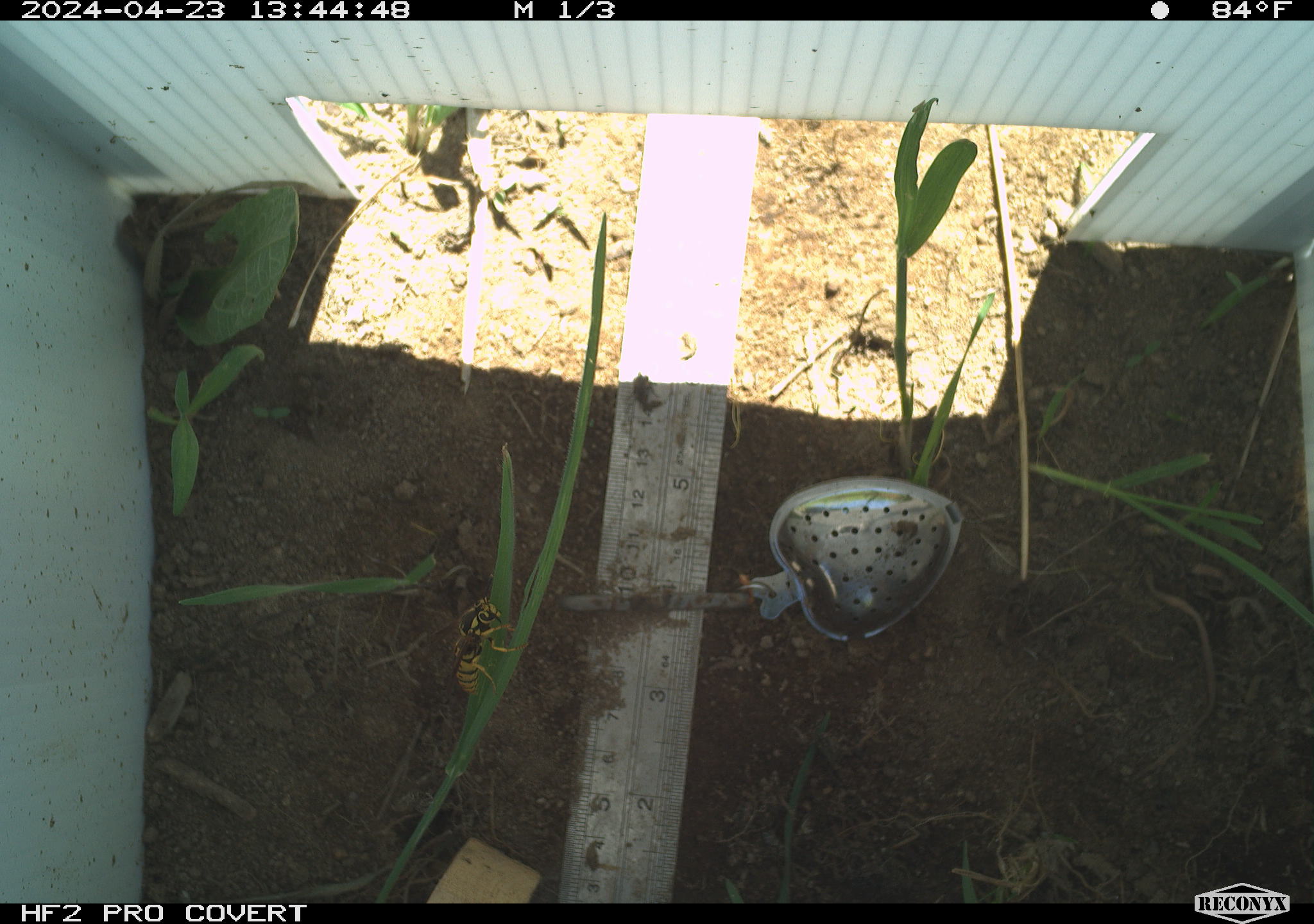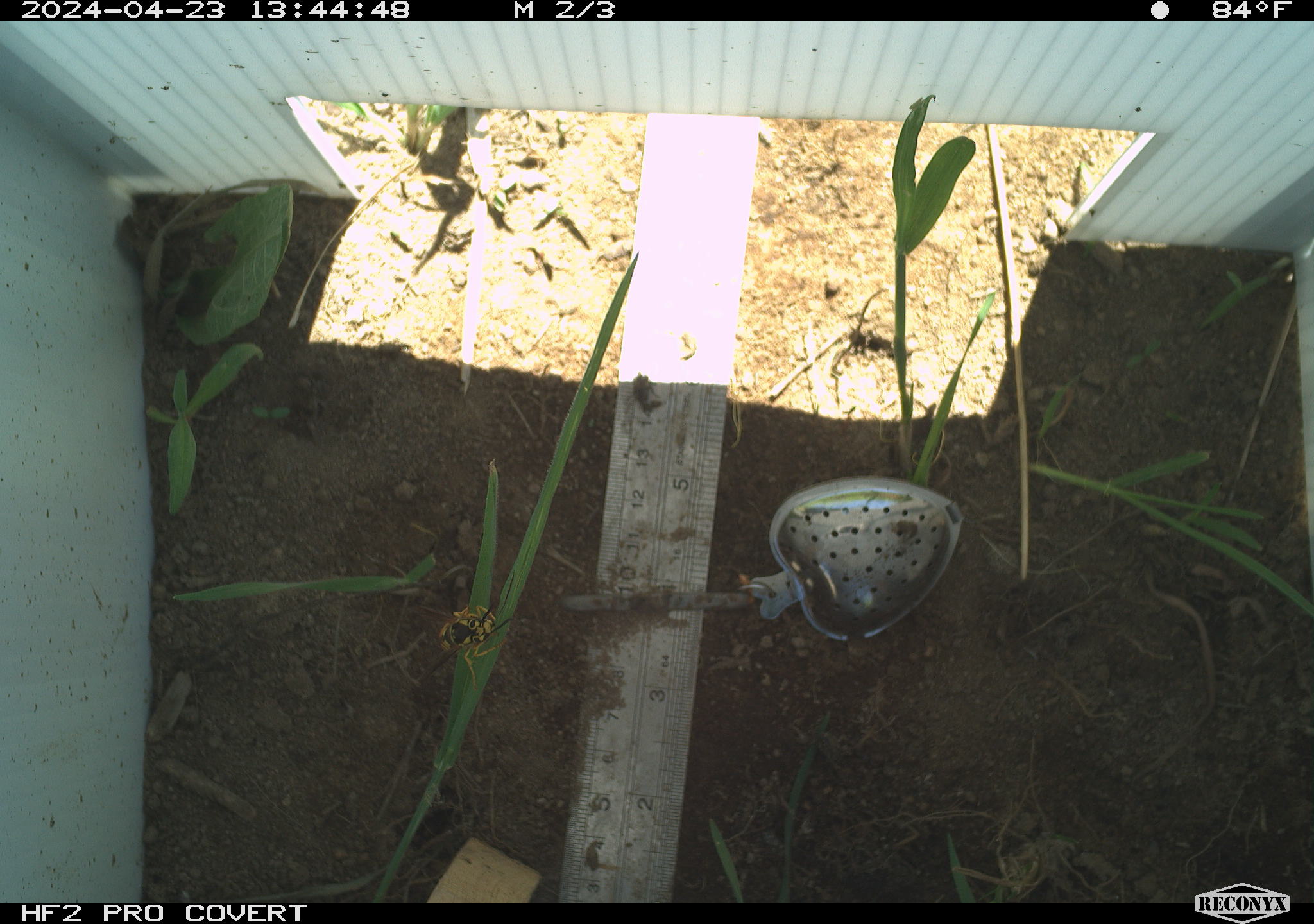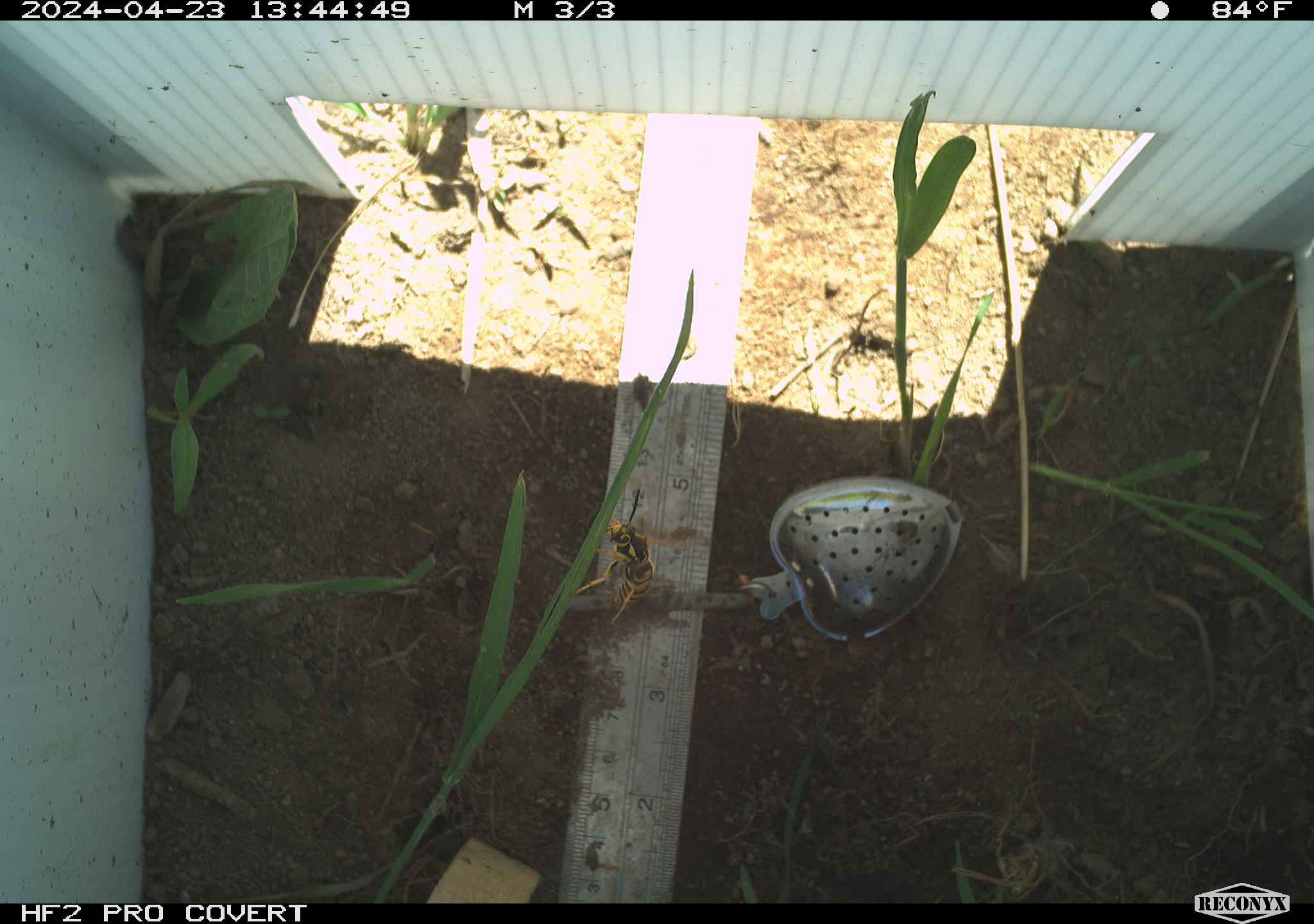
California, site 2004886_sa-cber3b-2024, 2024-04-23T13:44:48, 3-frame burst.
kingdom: Animalia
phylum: Arthropoda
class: Insecta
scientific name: Insecta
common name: insect